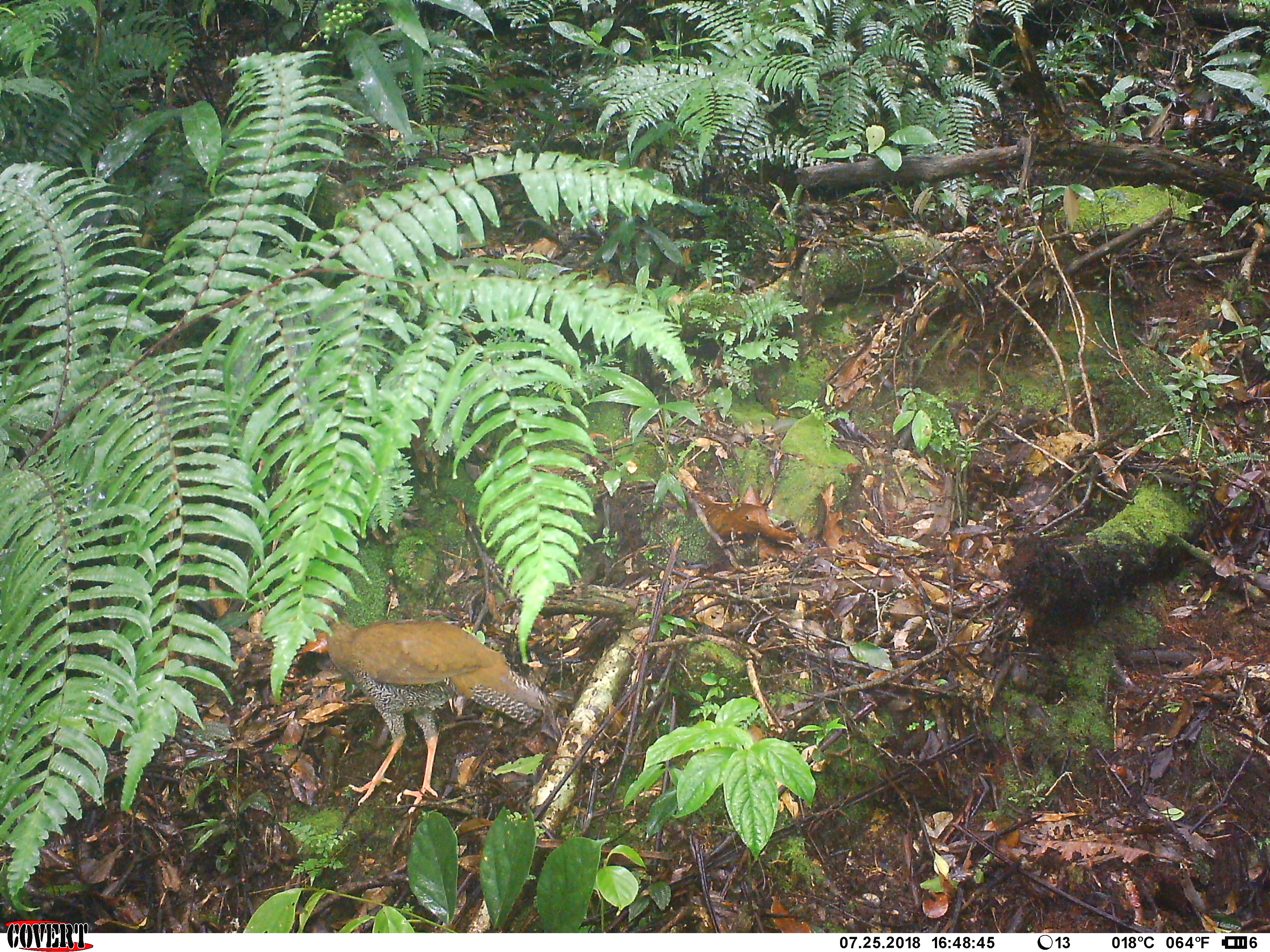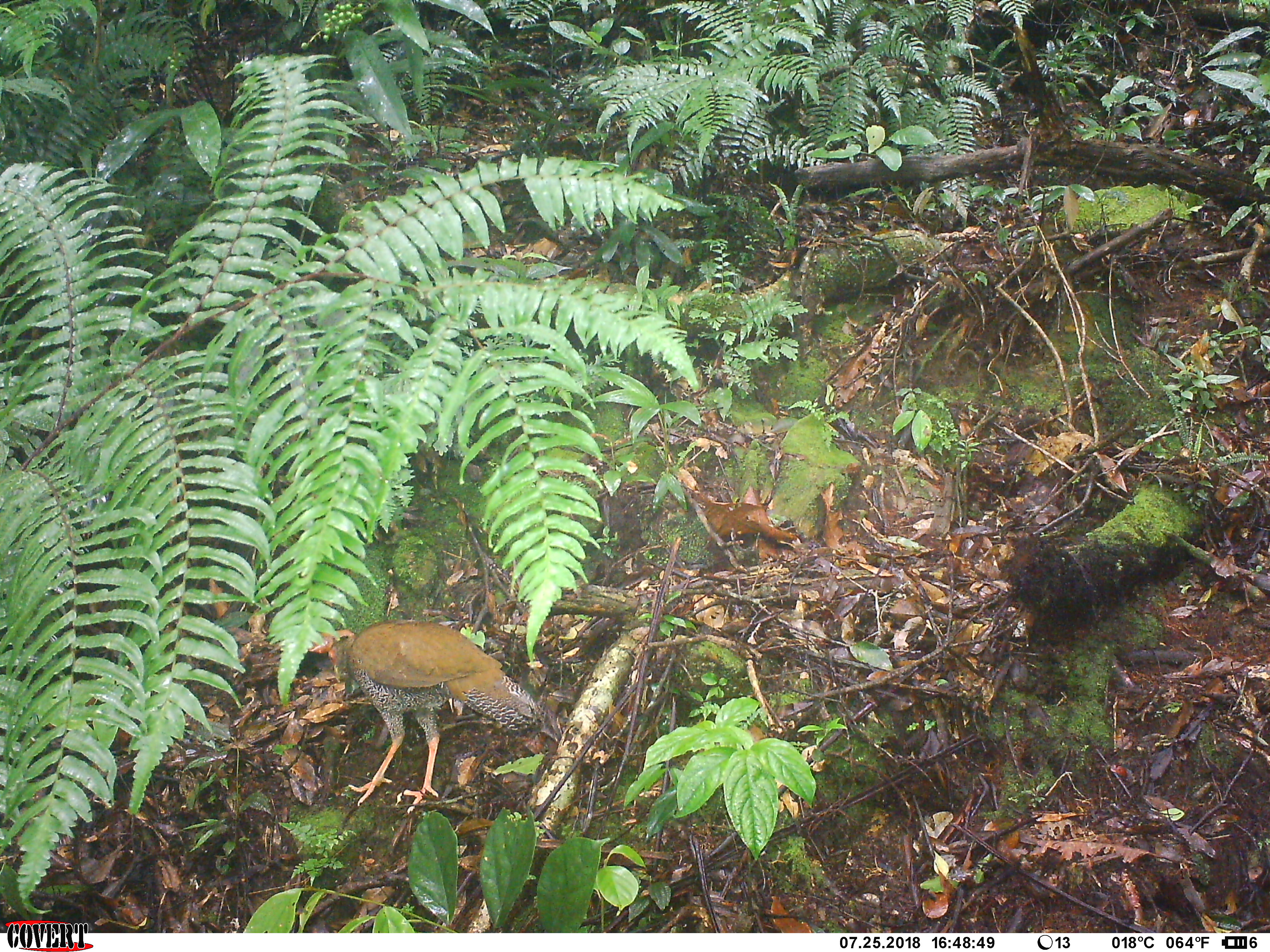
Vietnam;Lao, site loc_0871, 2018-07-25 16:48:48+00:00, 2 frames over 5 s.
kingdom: Animalia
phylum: Chordata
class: Aves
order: Galliformes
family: Phasianidae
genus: Lophura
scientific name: Lophura nycthemera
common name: silver pheasant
Silver pheasant (Lophura nycthemera). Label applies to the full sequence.